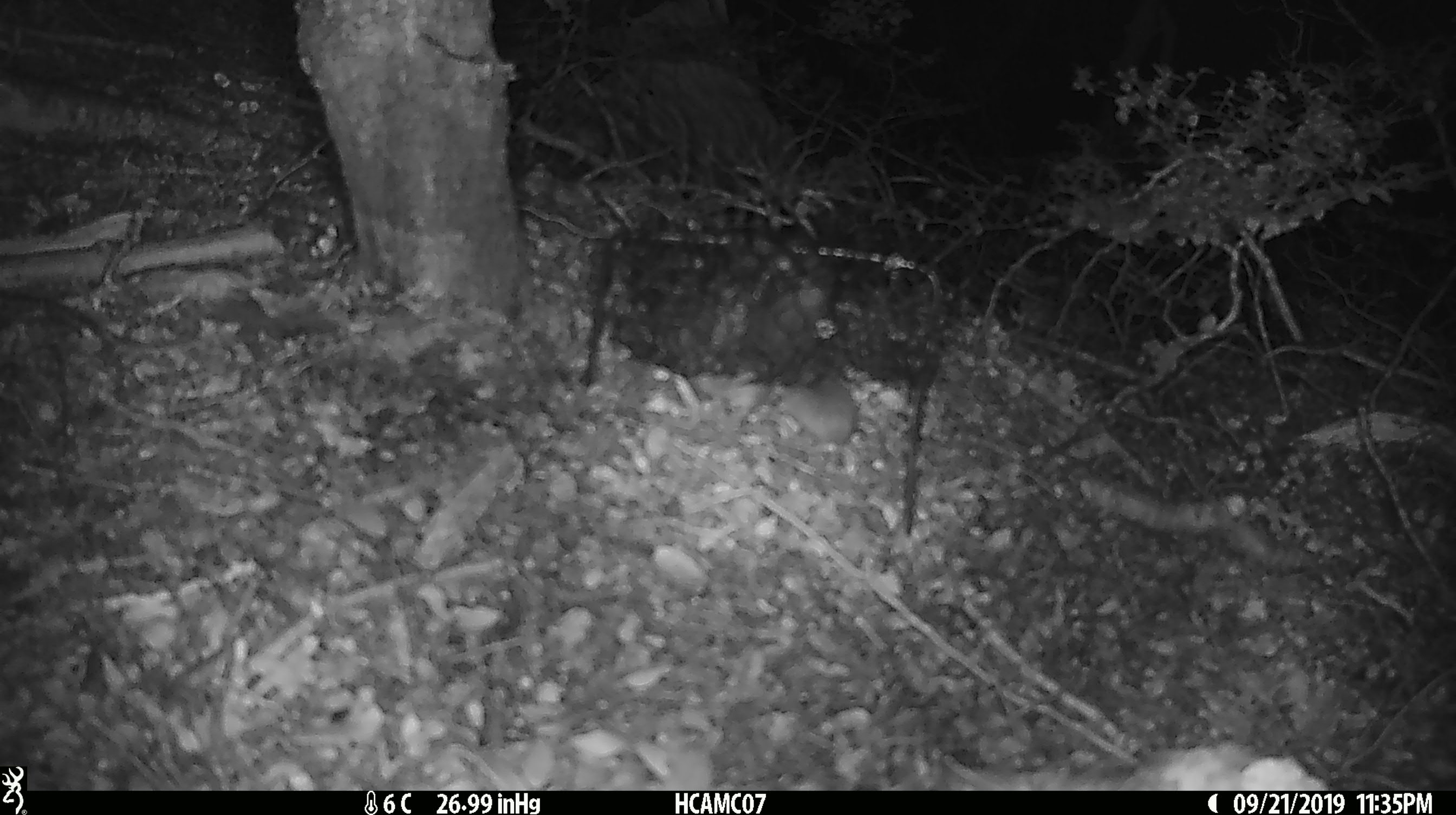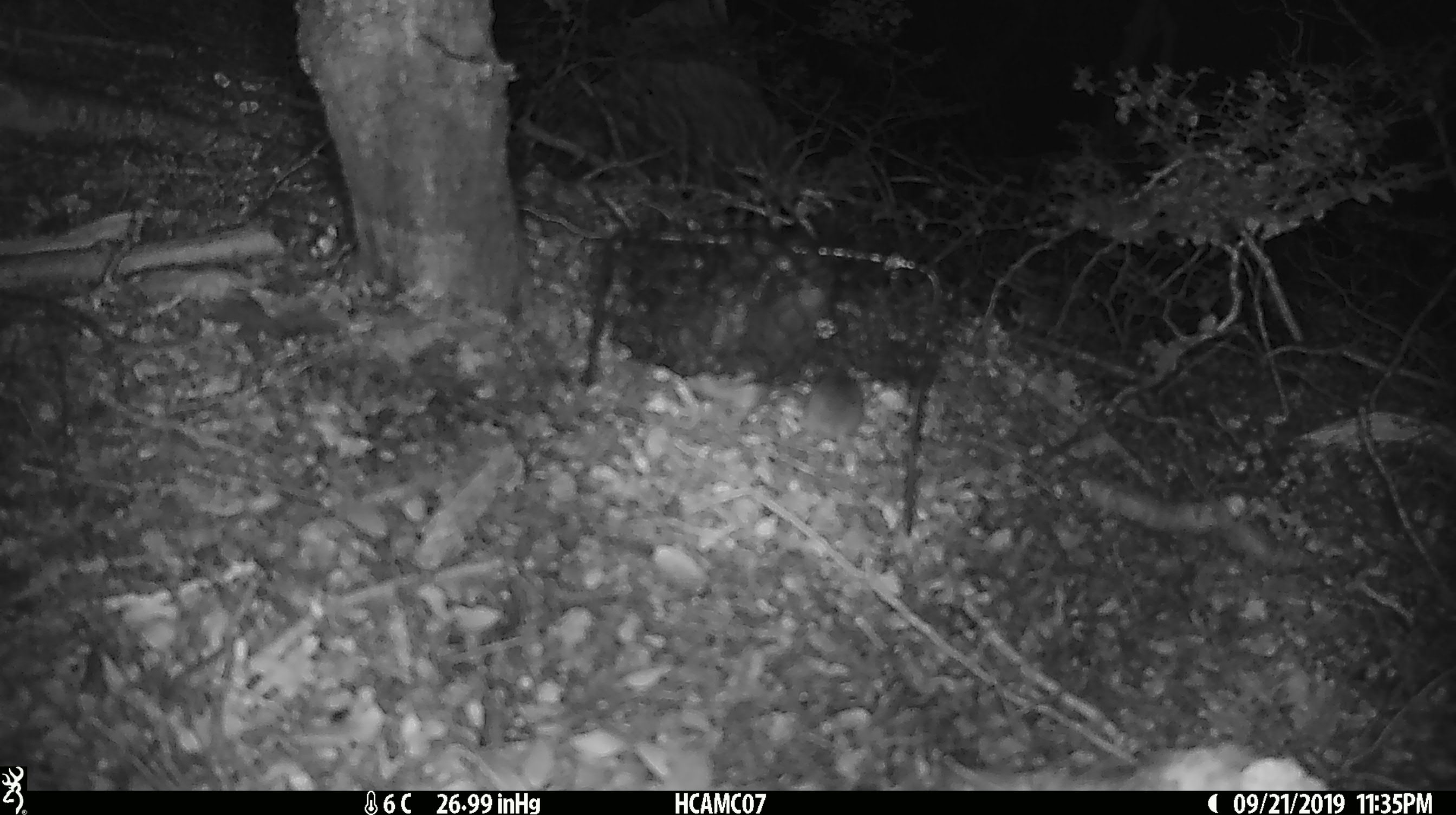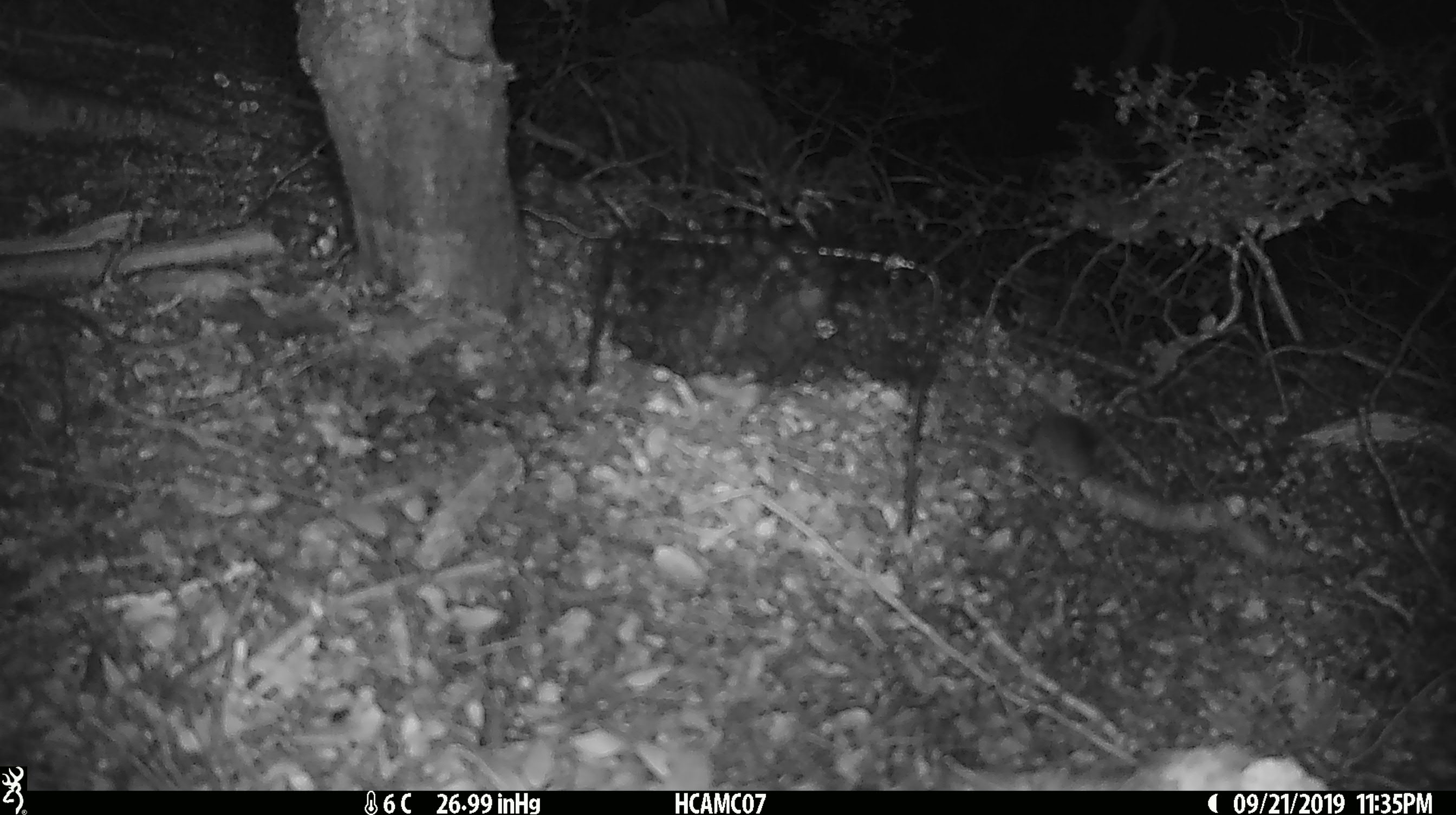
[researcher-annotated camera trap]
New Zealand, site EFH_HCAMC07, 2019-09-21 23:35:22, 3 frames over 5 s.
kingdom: Animalia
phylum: Chordata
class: Mammalia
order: Rodentia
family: Muridae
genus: Mus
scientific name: Mus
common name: mouse